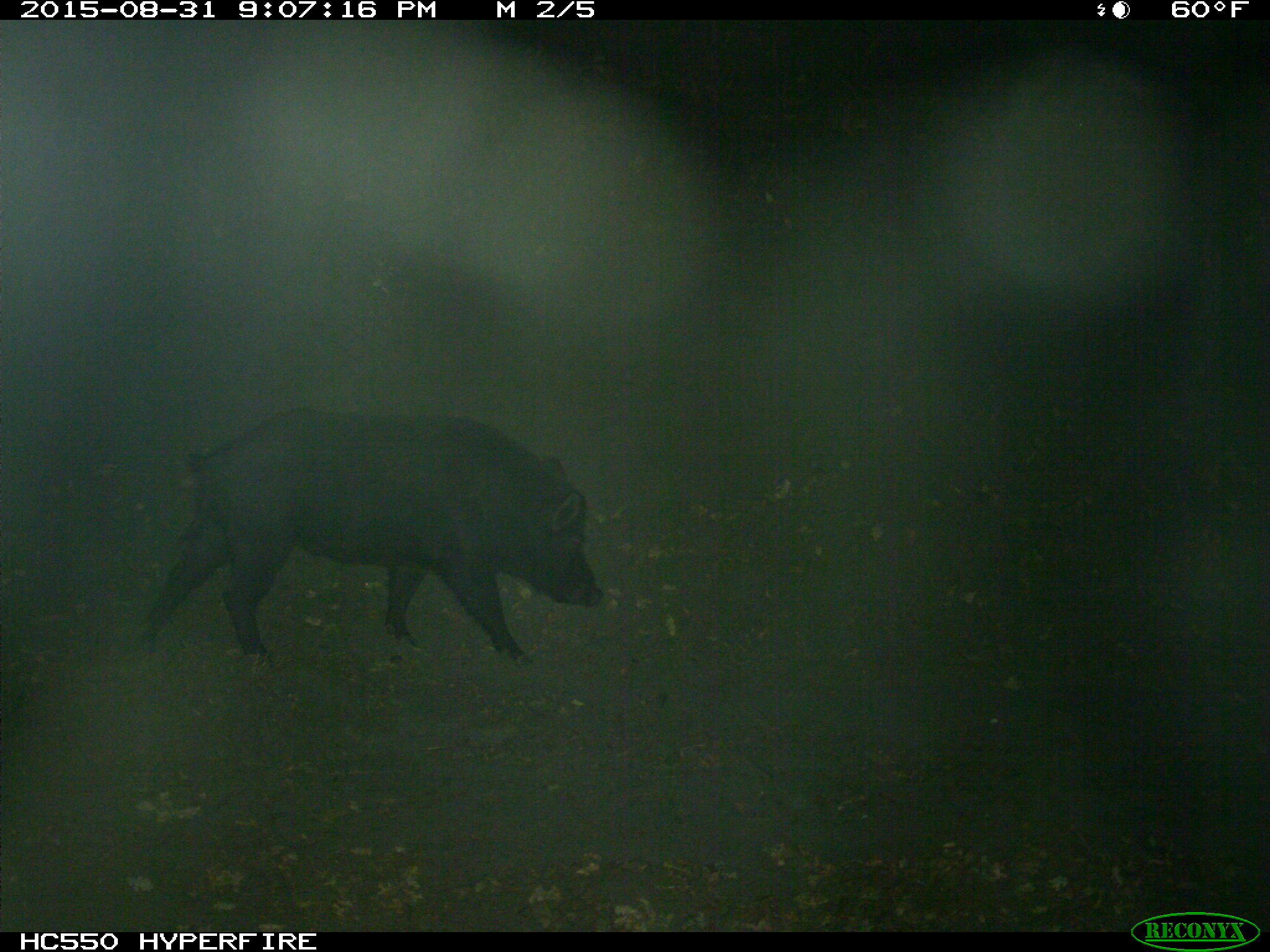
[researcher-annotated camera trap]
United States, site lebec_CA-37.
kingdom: Animalia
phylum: Chordata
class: Mammalia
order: Artiodactyla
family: Suidae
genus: Sus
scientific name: Sus scrofa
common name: wild boar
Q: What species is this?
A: Sus scrofa (wild boar).